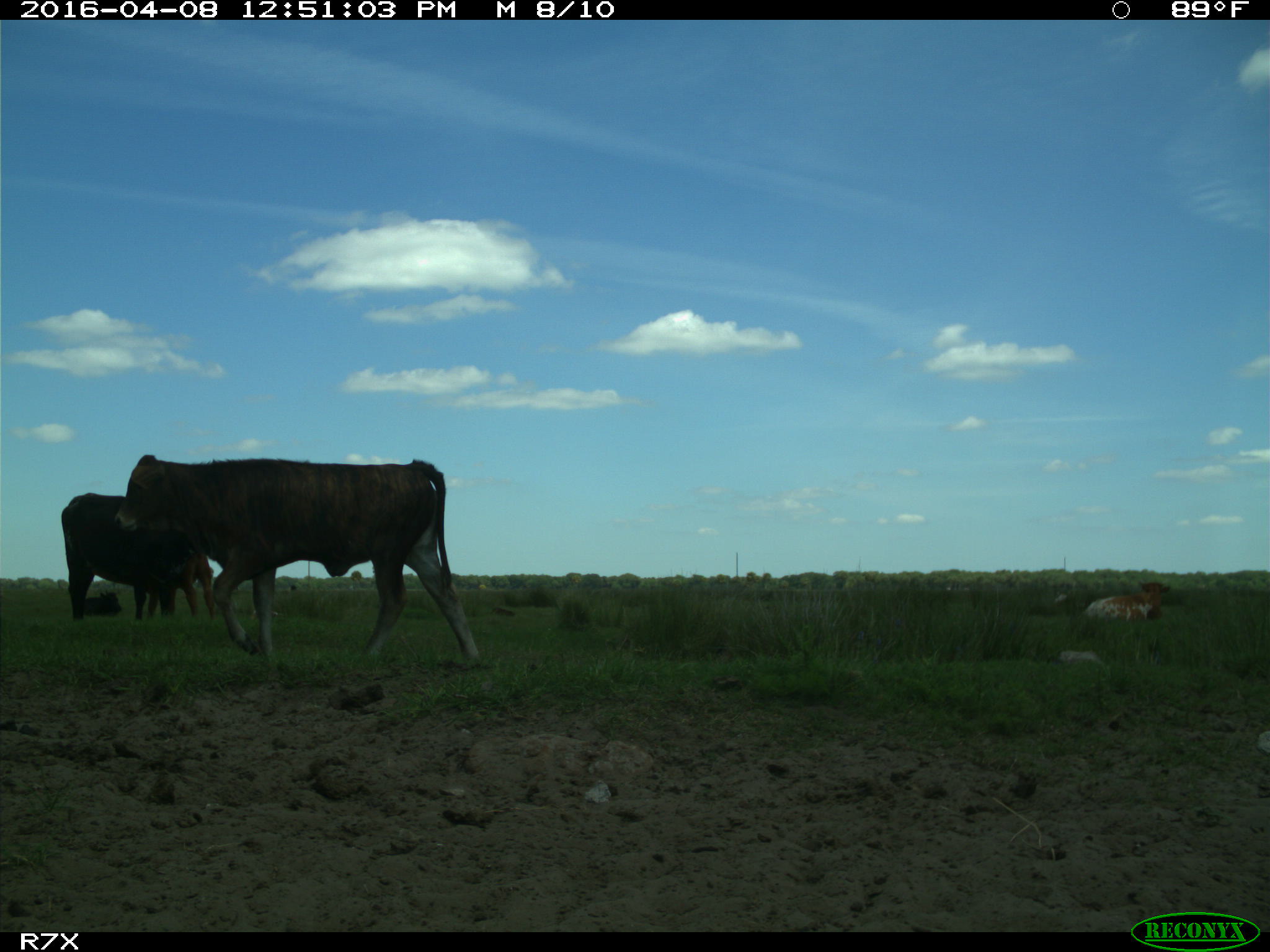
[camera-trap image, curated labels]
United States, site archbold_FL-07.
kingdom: Animalia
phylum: Chordata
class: Mammalia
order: Artiodactyla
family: Bovidae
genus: Bos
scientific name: Bos taurus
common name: domestic cow